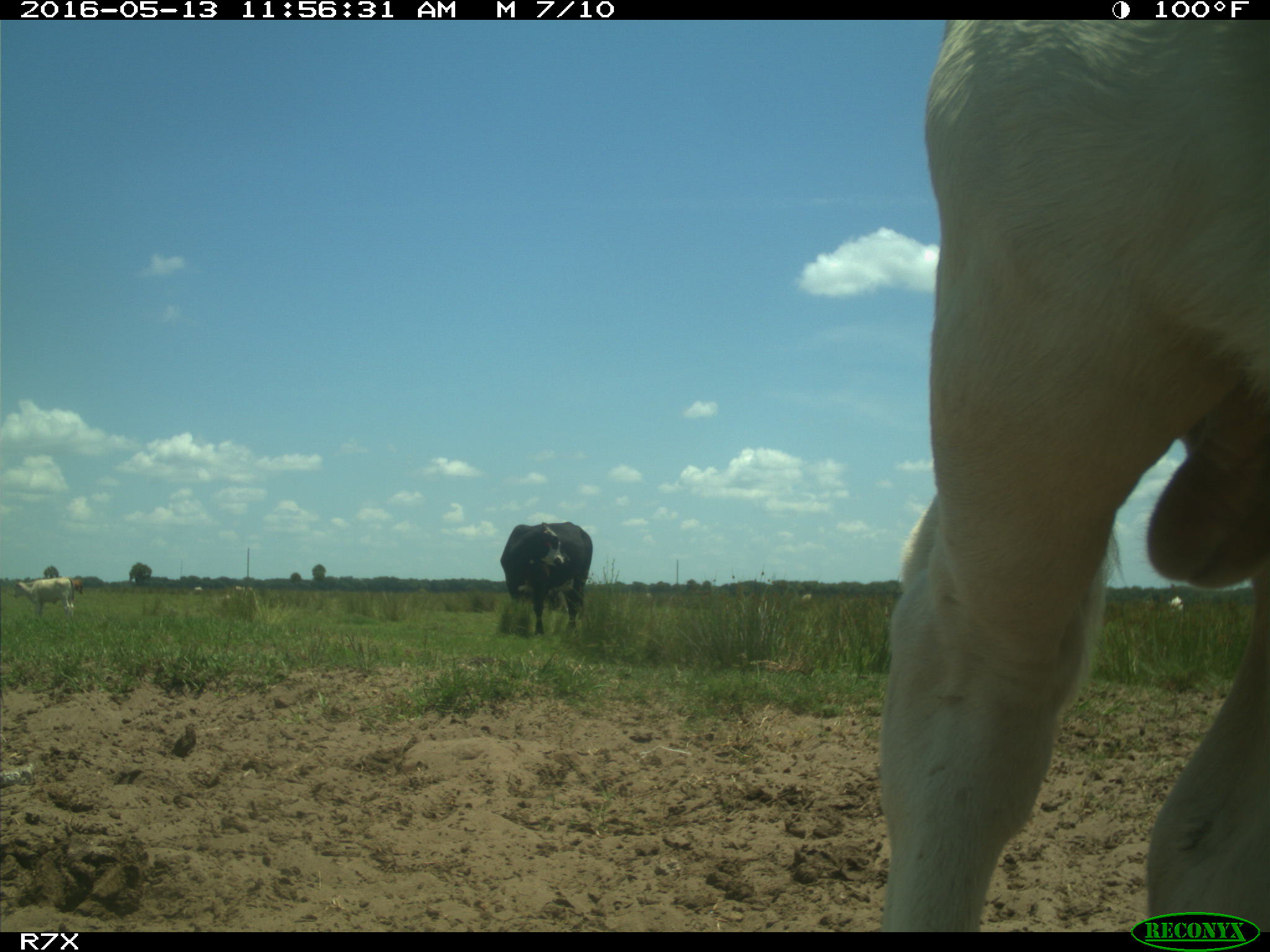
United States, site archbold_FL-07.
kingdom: Animalia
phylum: Chordata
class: Mammalia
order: Artiodactyla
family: Bovidae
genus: Bos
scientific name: Bos taurus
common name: domestic cow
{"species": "Bos taurus (domestic cow)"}